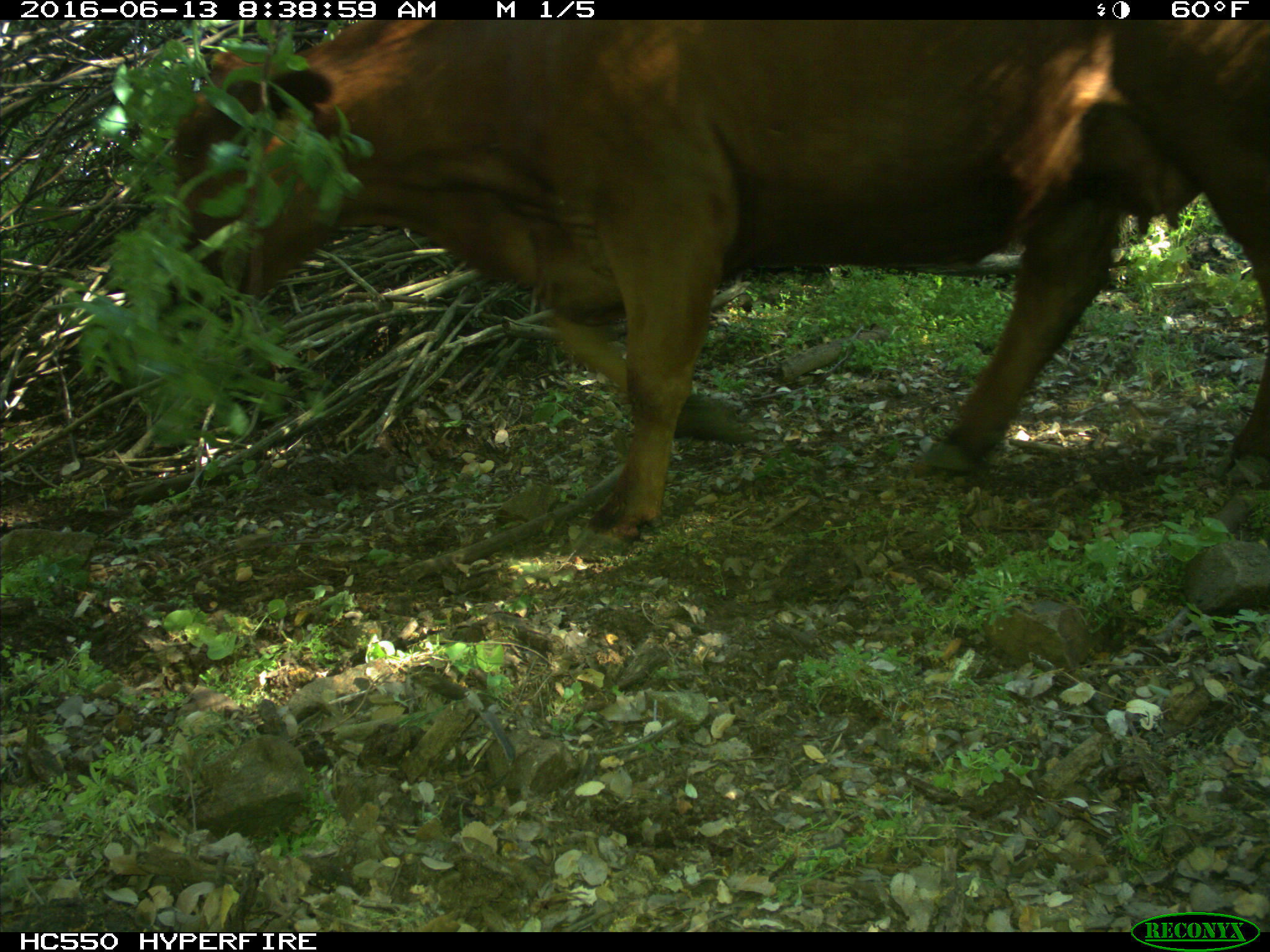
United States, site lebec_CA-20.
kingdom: Animalia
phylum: Chordata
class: Mammalia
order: Artiodactyla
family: Bovidae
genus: Bos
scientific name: Bos taurus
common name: domestic cow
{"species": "Bos taurus (domestic cow)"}